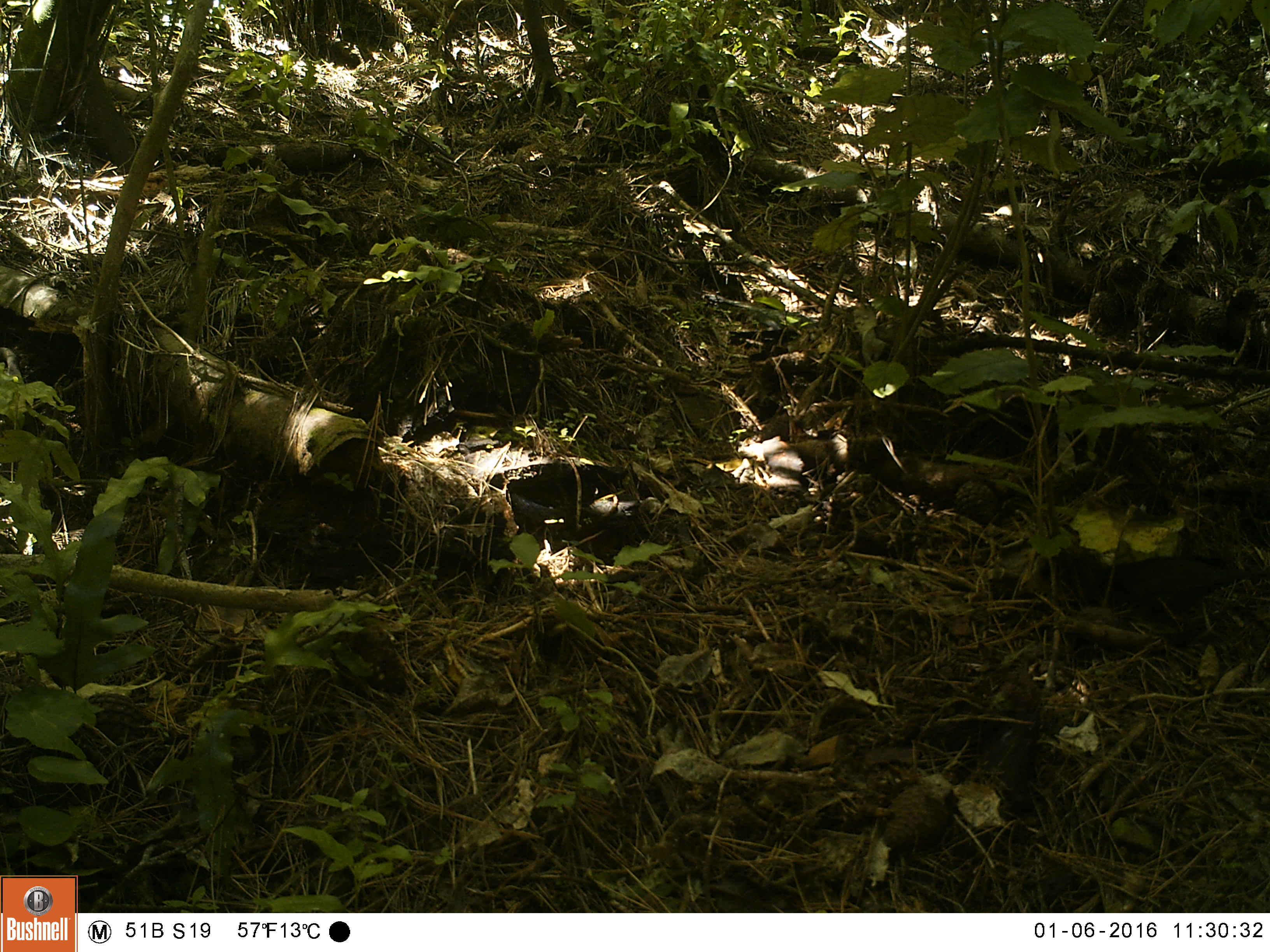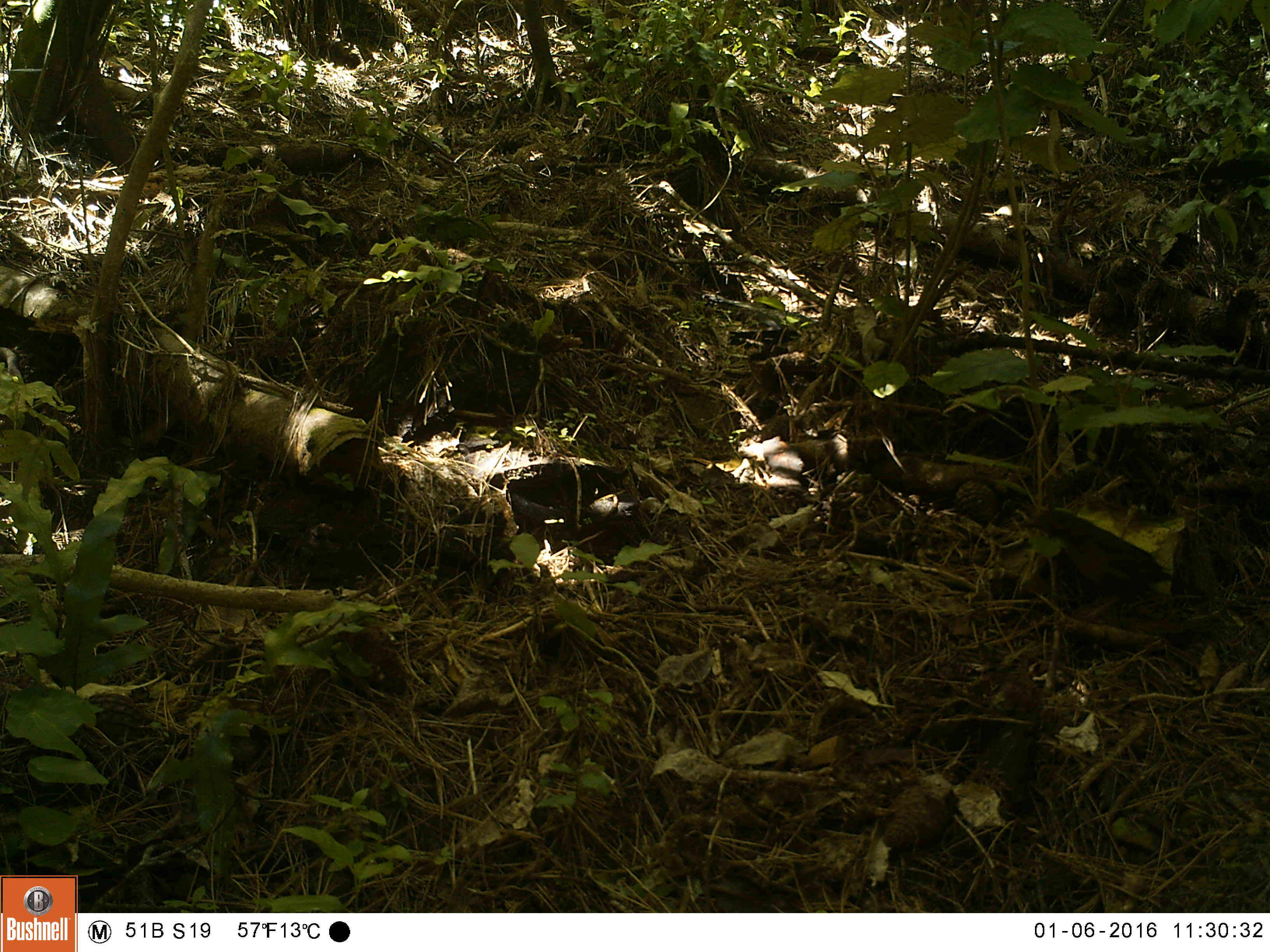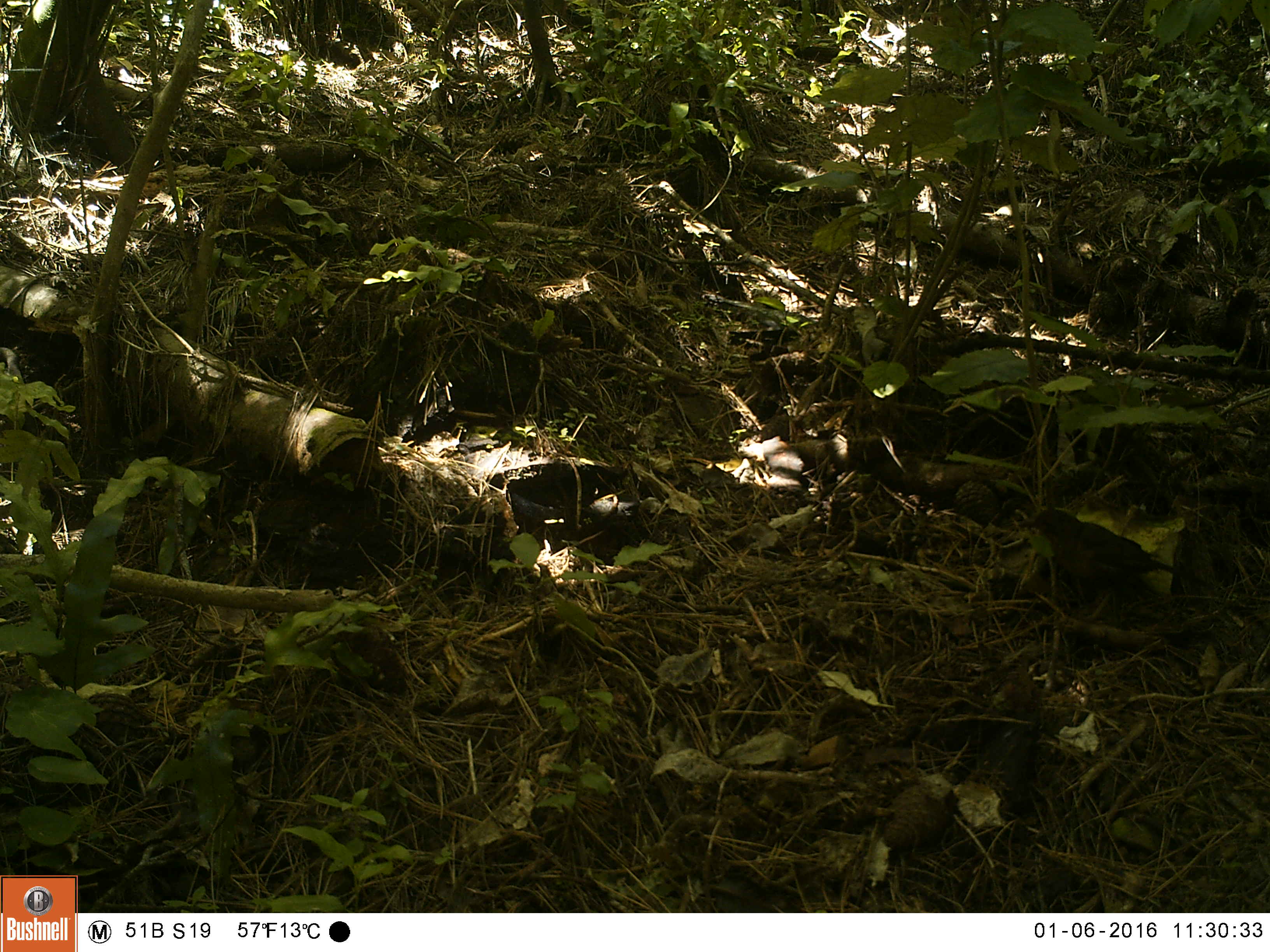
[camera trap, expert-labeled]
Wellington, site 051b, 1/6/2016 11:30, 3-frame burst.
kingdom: Animalia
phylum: Chordata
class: Aves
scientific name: Aves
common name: bird